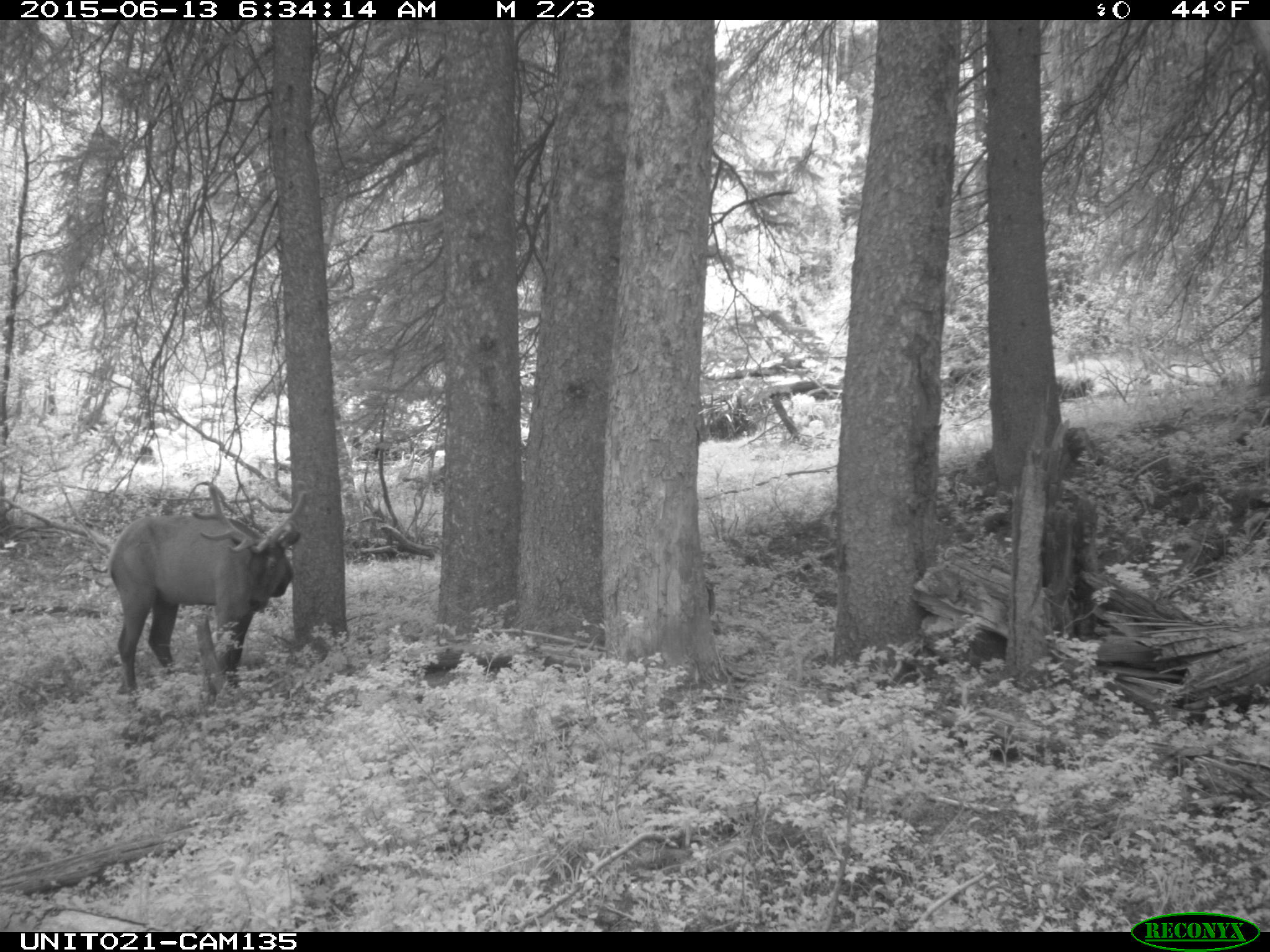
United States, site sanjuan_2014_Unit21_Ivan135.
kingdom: Animalia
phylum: Chordata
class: Mammalia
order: Artiodactyla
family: Cervidae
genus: Cervus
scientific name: Cervus elaphus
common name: red deer